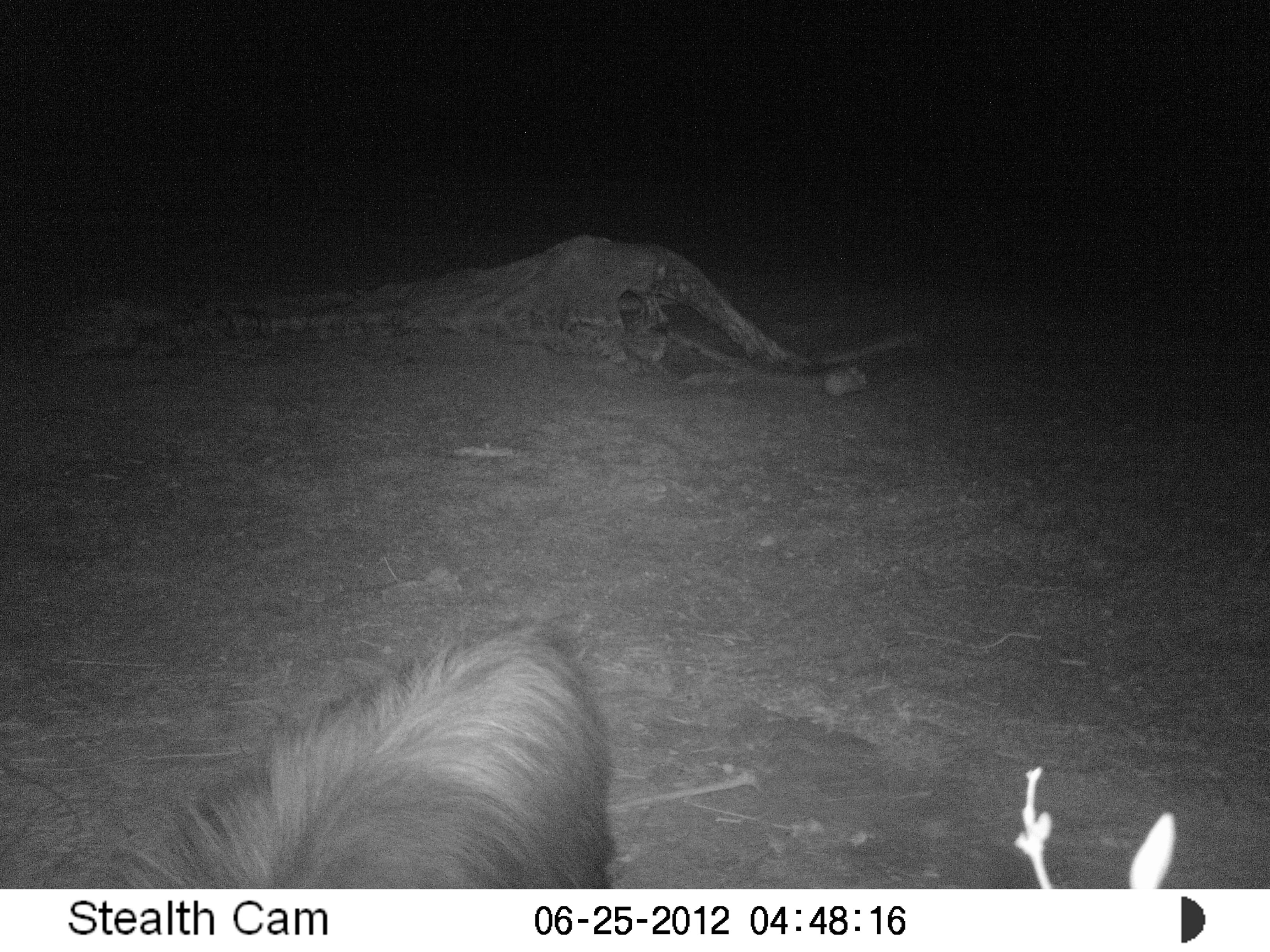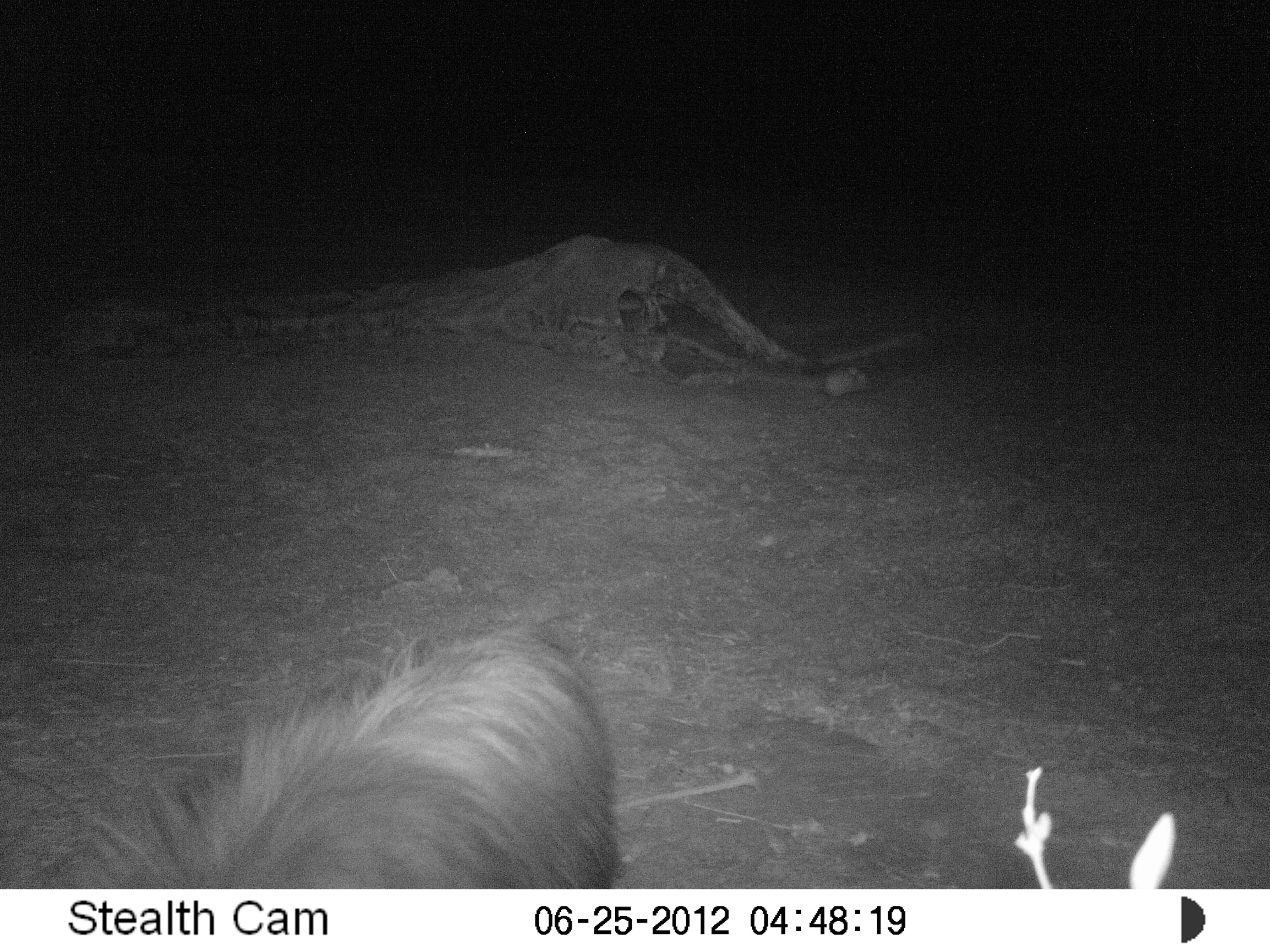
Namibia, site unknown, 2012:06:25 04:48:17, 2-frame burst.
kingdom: Animalia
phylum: Chordata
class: Mammalia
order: Carnivora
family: Hyaenidae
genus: Parahyaena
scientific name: Parahyaena brunnea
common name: brown hyena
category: hyaena brunnea